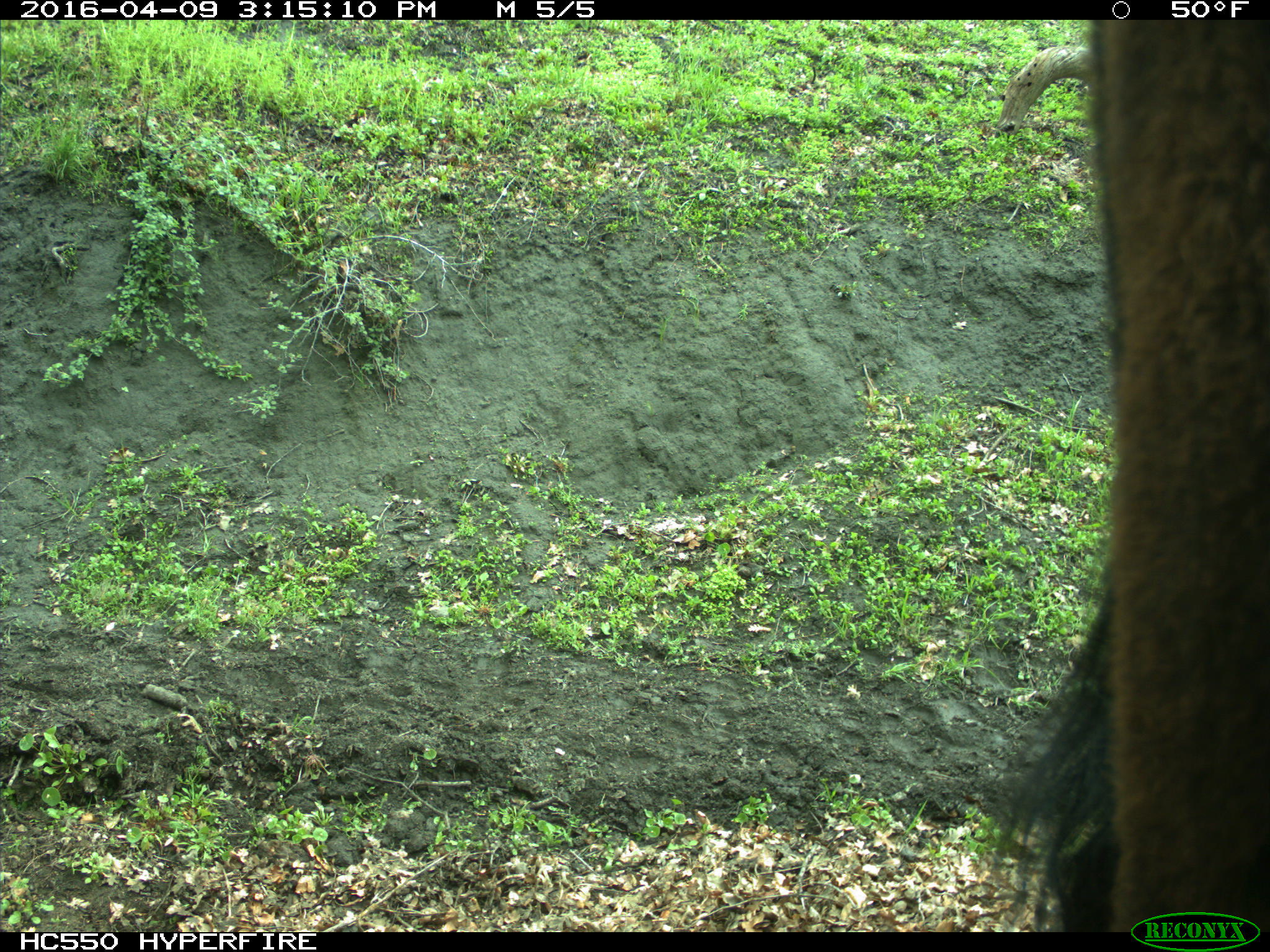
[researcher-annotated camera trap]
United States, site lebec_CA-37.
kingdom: Animalia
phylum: Chordata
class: Mammalia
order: Artiodactyla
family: Bovidae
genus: Bos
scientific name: Bos taurus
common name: domestic cow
Bos taurus (domestic cow).